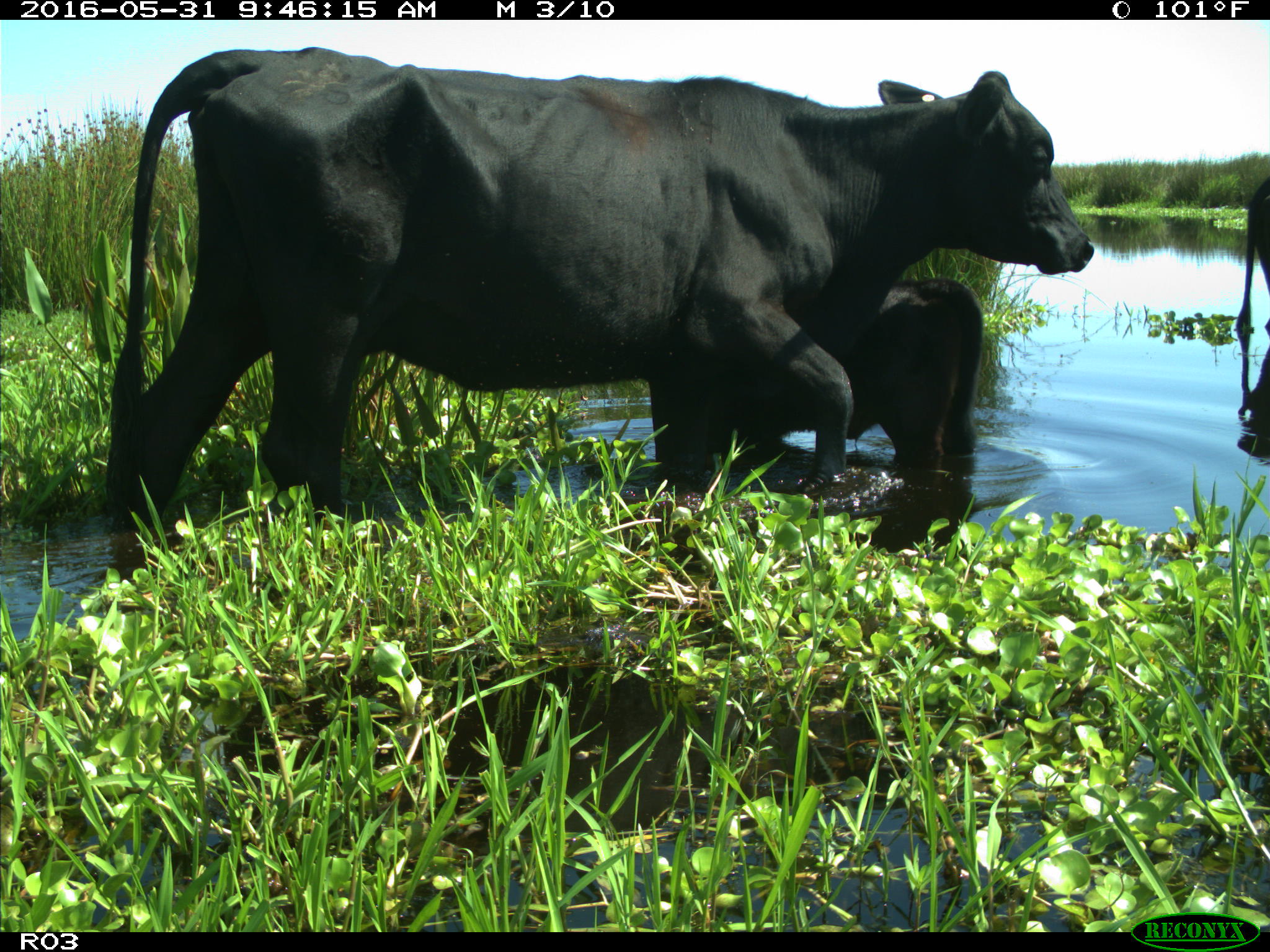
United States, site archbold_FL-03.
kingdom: Animalia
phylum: Chordata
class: Mammalia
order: Artiodactyla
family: Bovidae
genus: Bos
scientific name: Bos taurus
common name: domestic cow